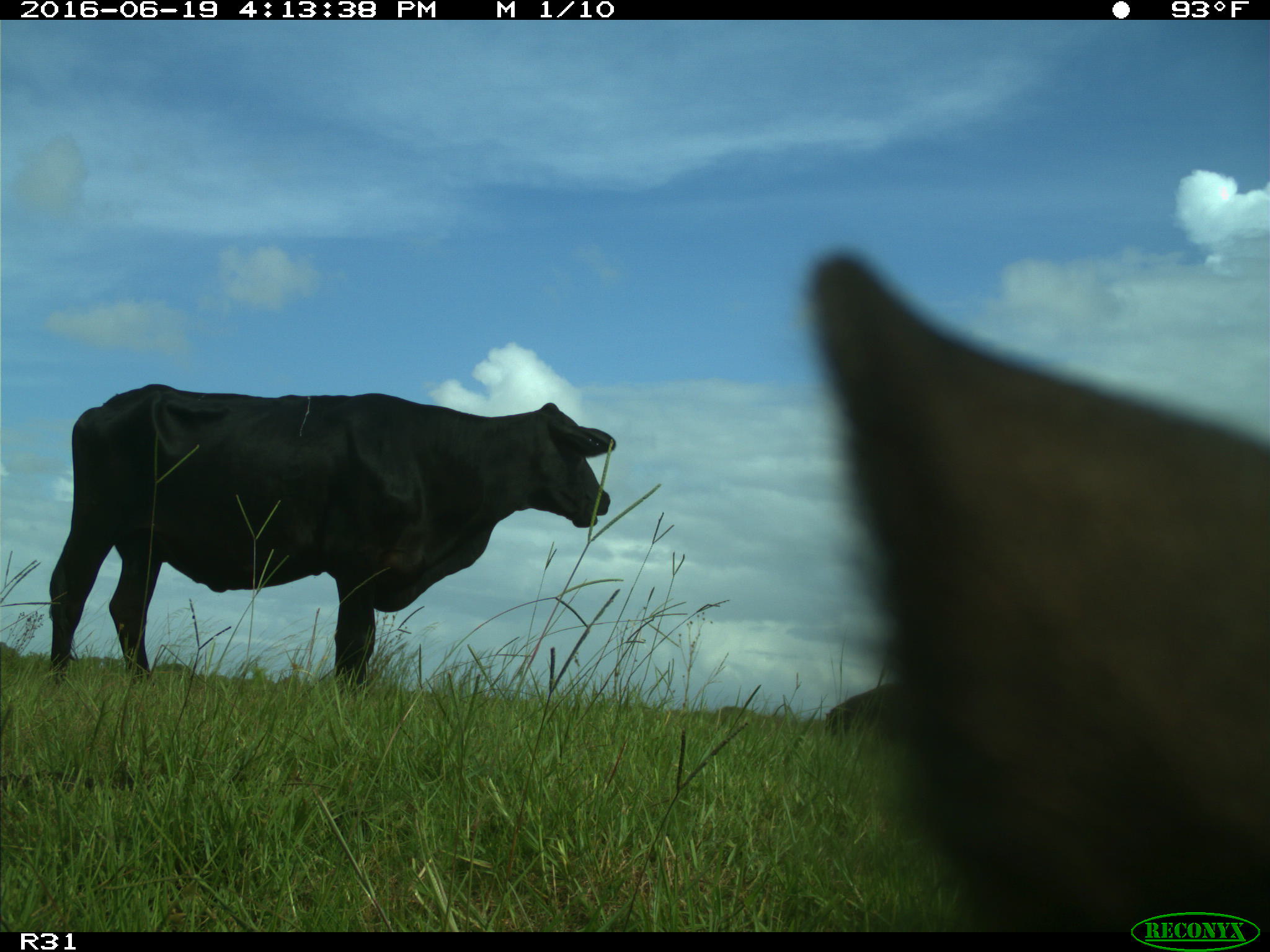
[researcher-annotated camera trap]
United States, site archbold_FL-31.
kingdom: Animalia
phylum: Chordata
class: Mammalia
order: Artiodactyla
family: Bovidae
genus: Bos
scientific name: Bos taurus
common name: domestic cow